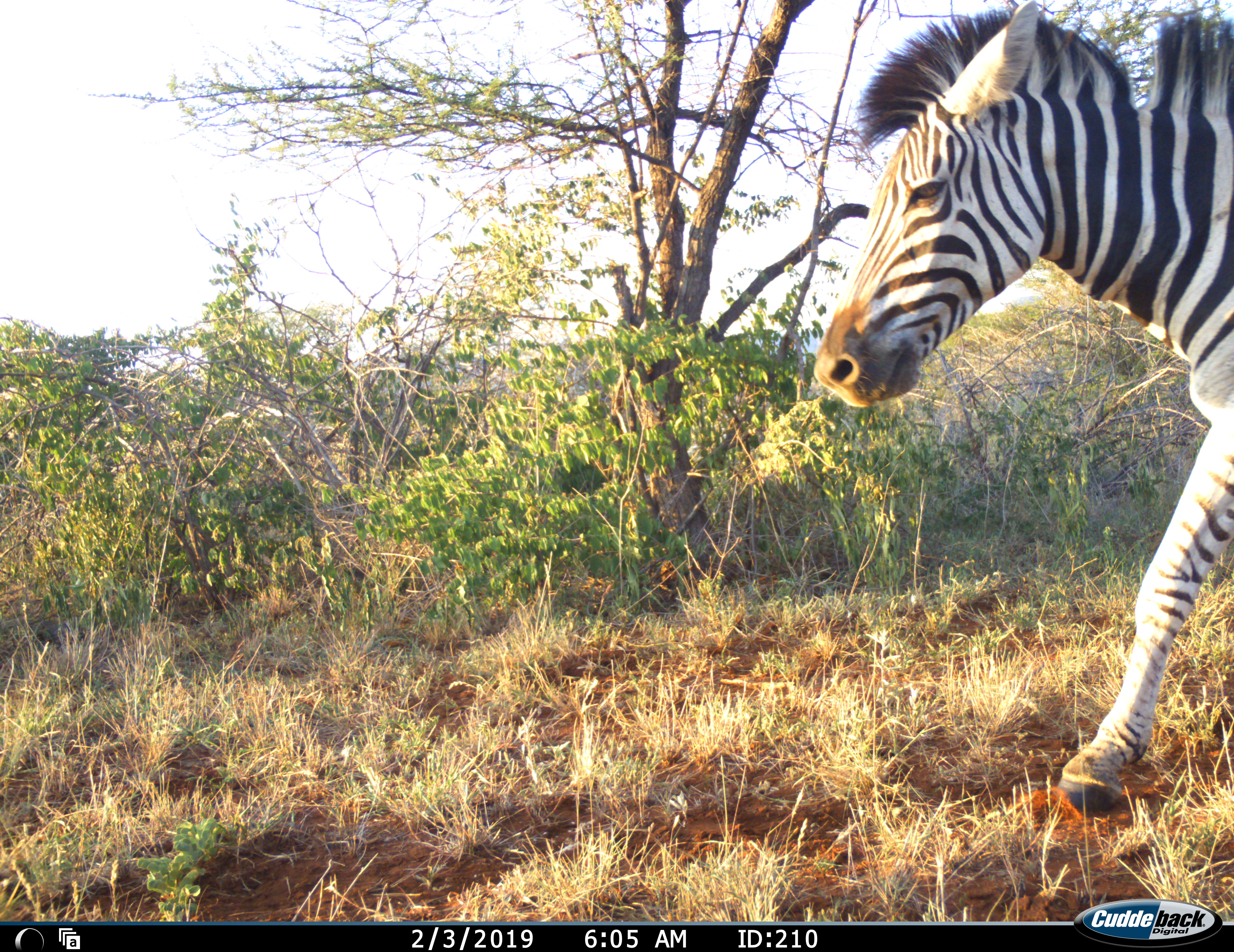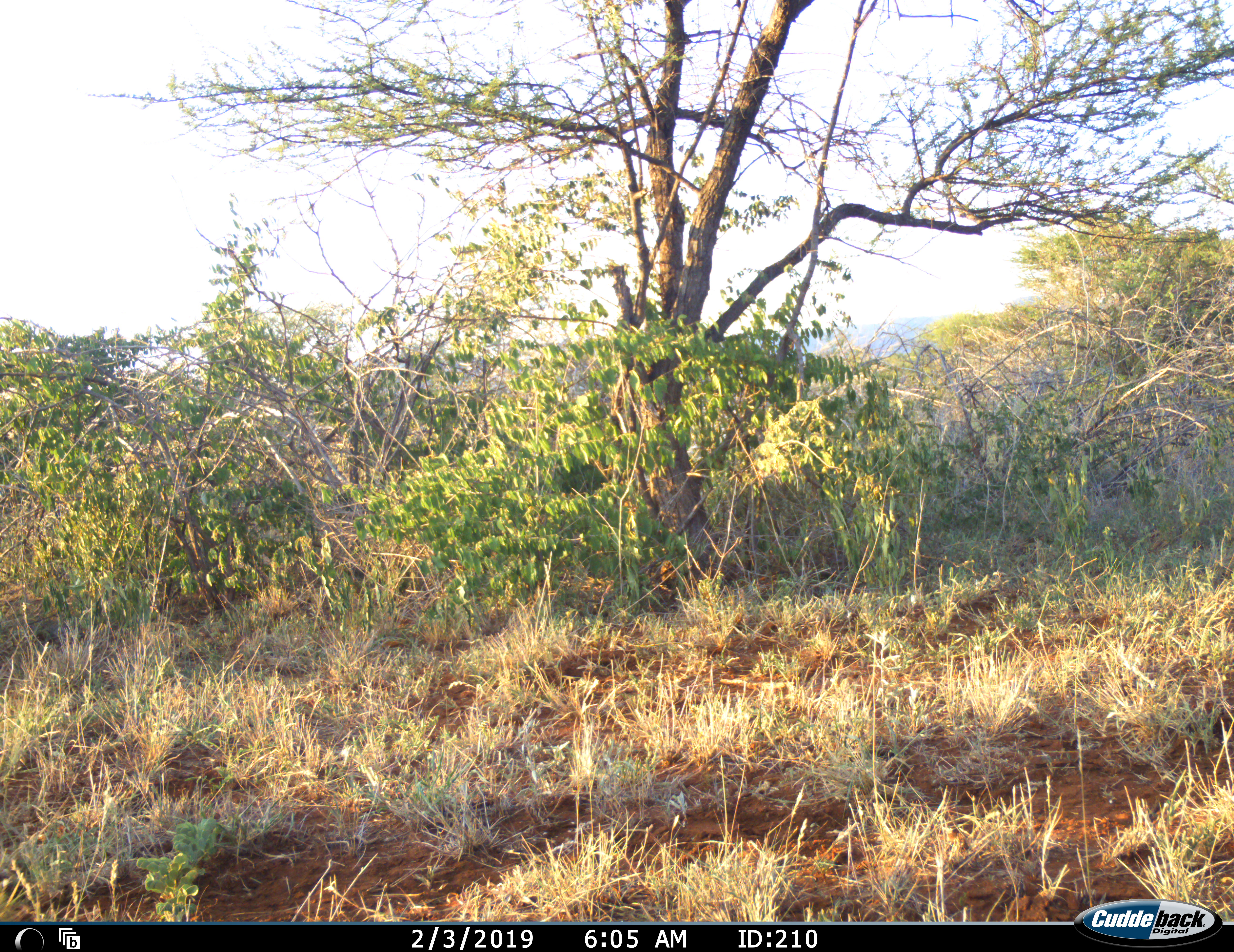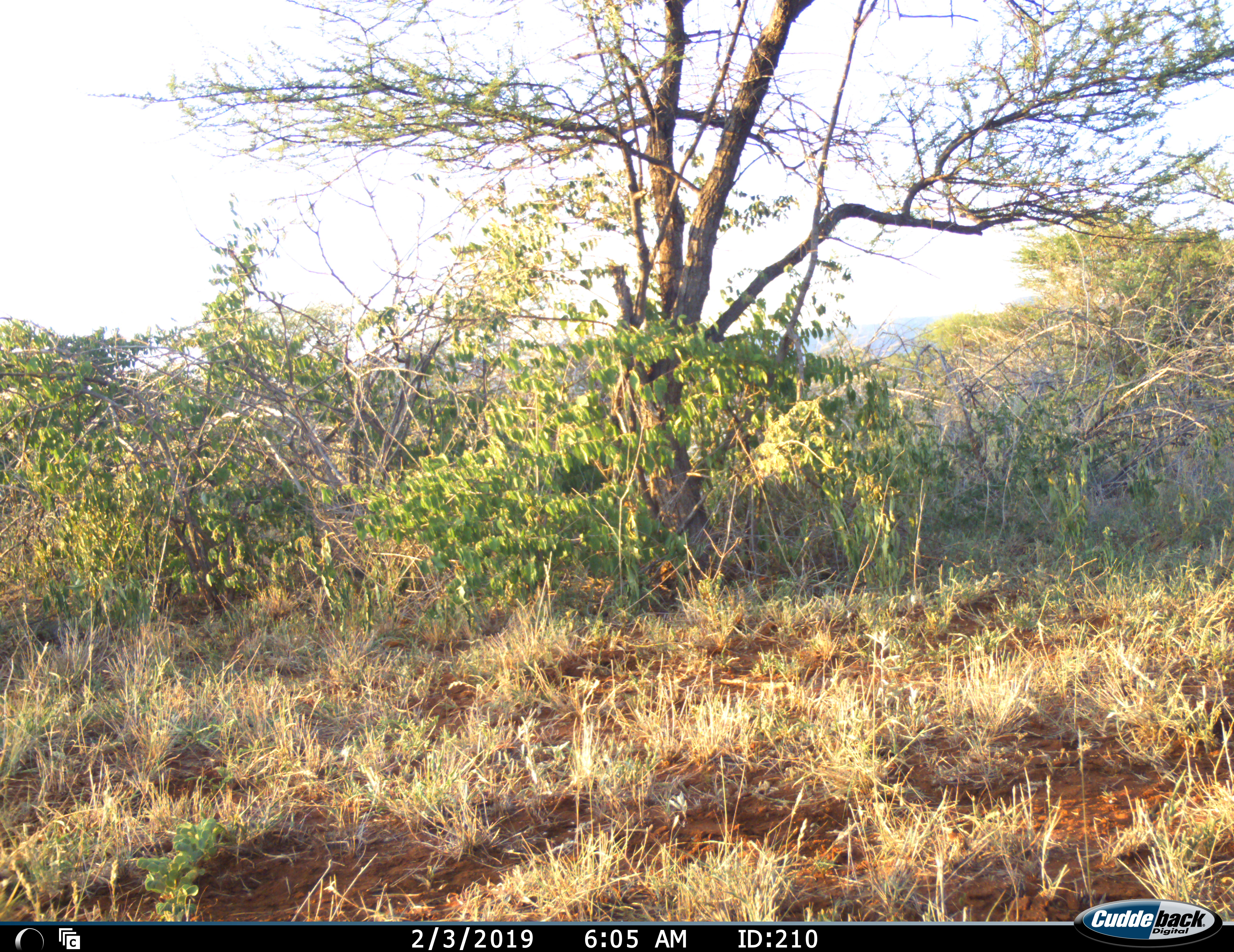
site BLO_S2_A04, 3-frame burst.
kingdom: Animalia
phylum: Chordata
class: Mammalia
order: Perissodactyla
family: Equidae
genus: Equus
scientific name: Equus quagga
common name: plains zebra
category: zebraplains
Zebraplains (plains zebra) (Equus quagga), count 1. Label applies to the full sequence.